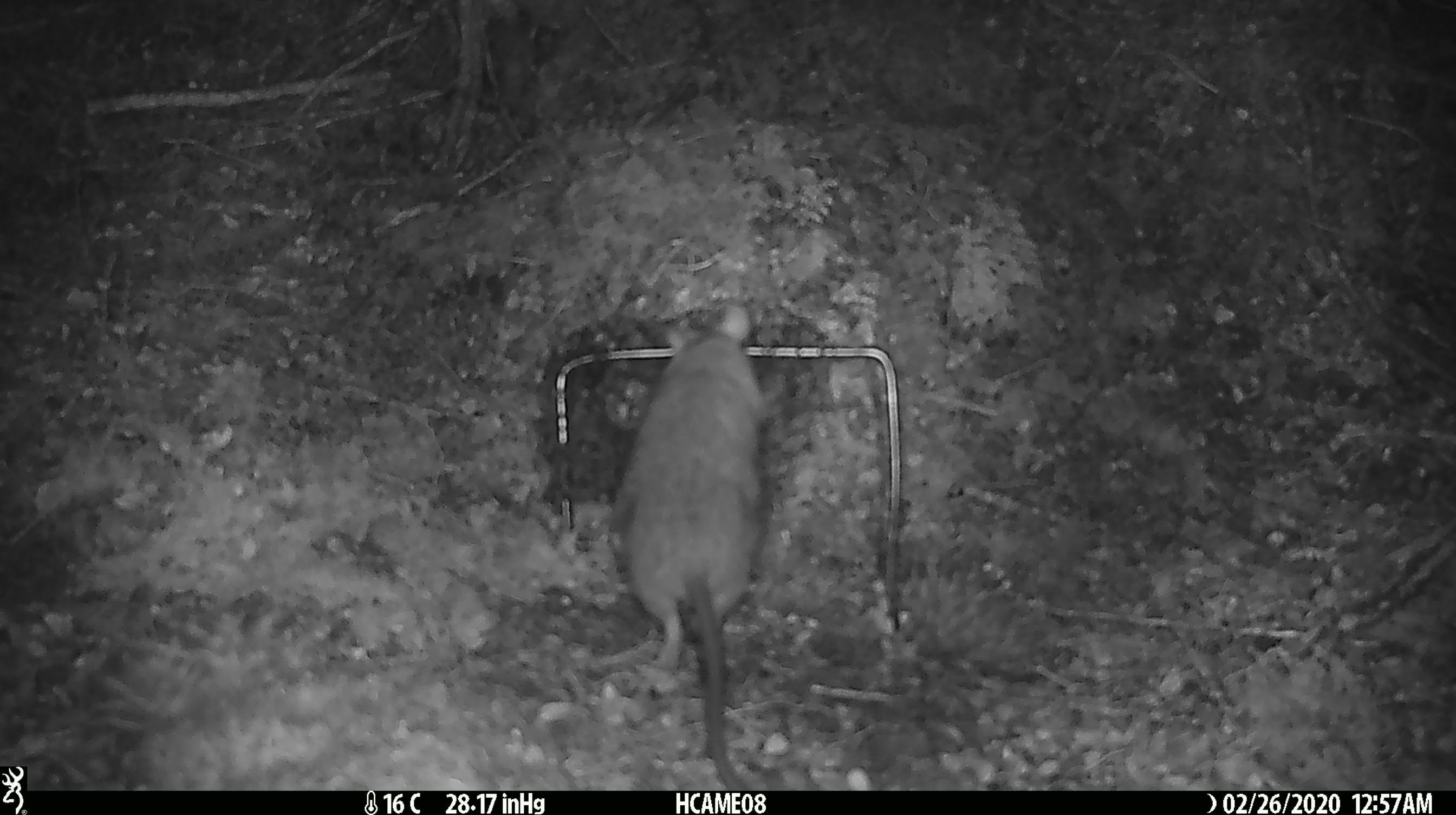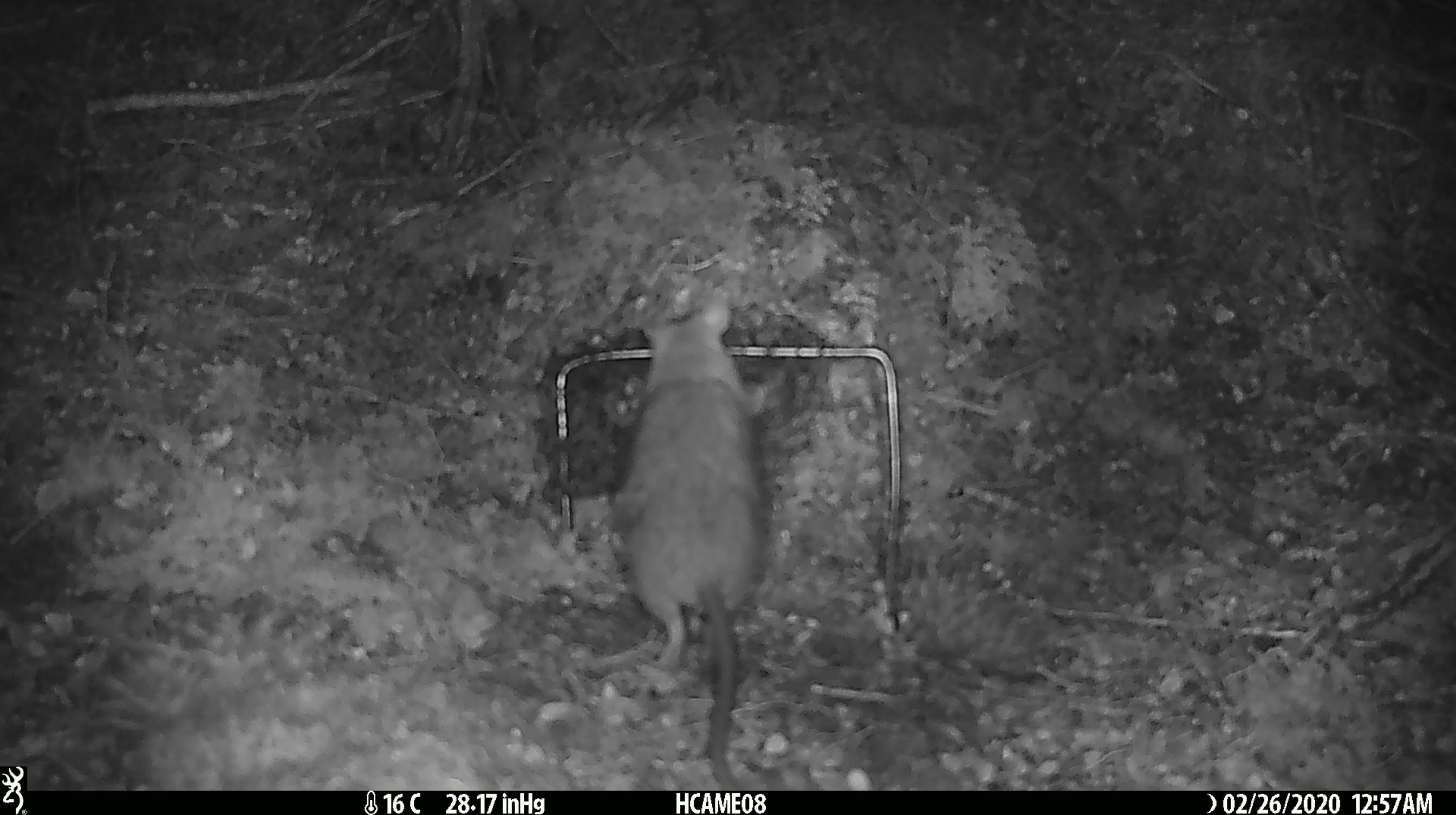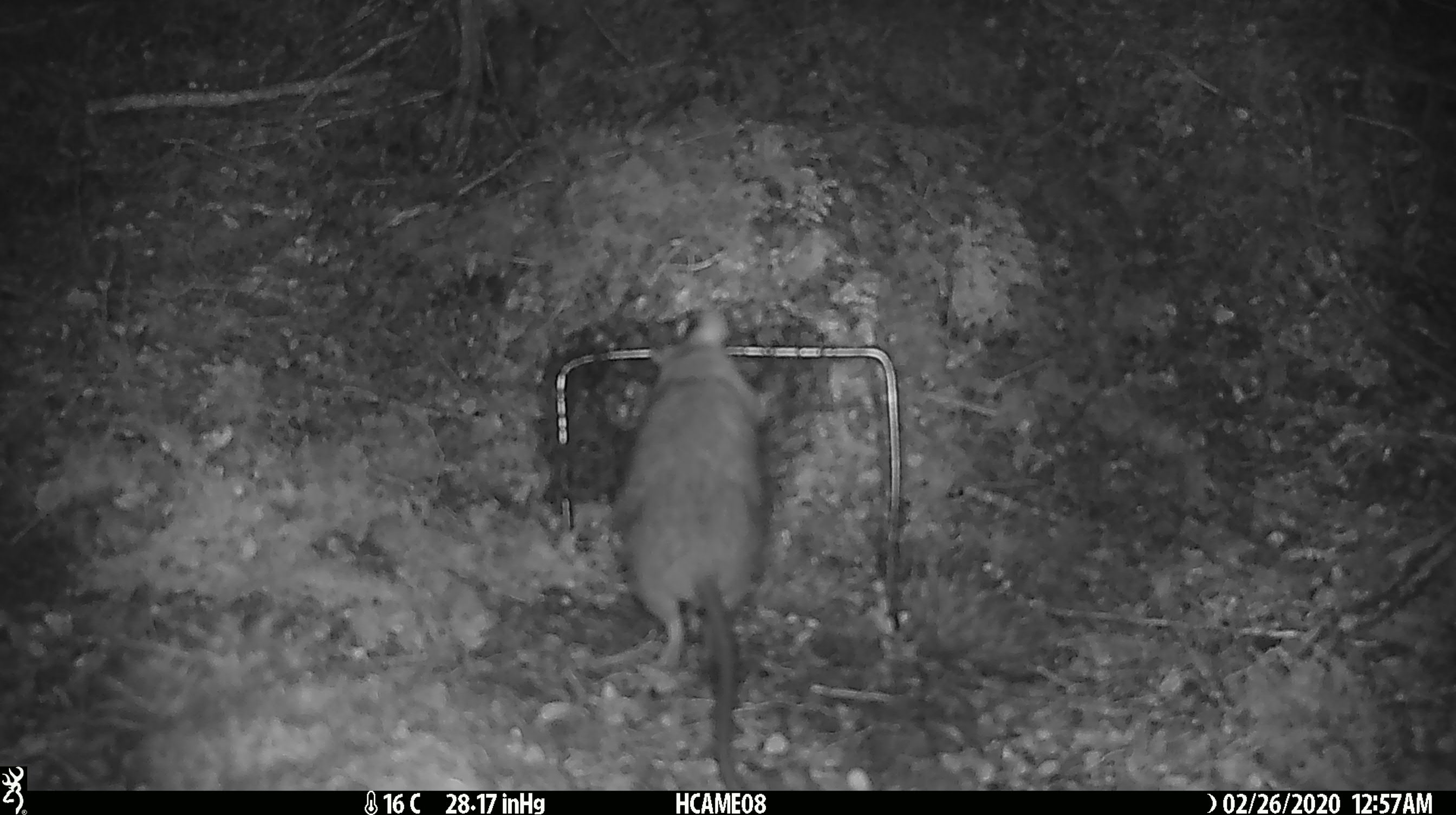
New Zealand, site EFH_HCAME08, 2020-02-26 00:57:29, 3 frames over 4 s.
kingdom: Animalia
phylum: Chordata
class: Mammalia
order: Rodentia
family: Muridae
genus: Rattus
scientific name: Rattus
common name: rat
Rat (Rattus).